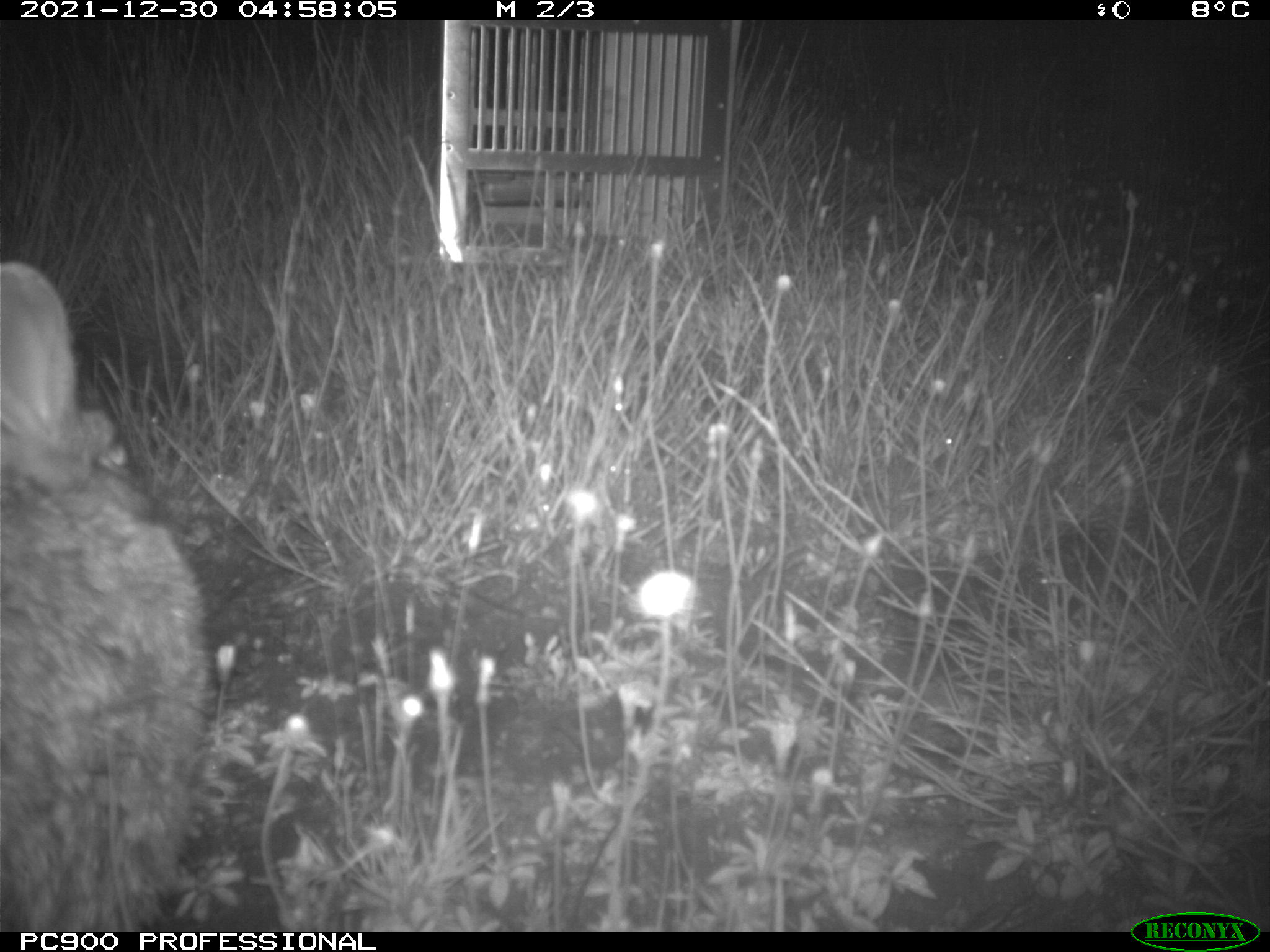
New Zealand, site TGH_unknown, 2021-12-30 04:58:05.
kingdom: Animalia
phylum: Chordata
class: Mammalia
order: Lagomorpha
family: Leporidae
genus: Oryctolagus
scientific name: Oryctolagus cuniculus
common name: european rabbit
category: rabbit